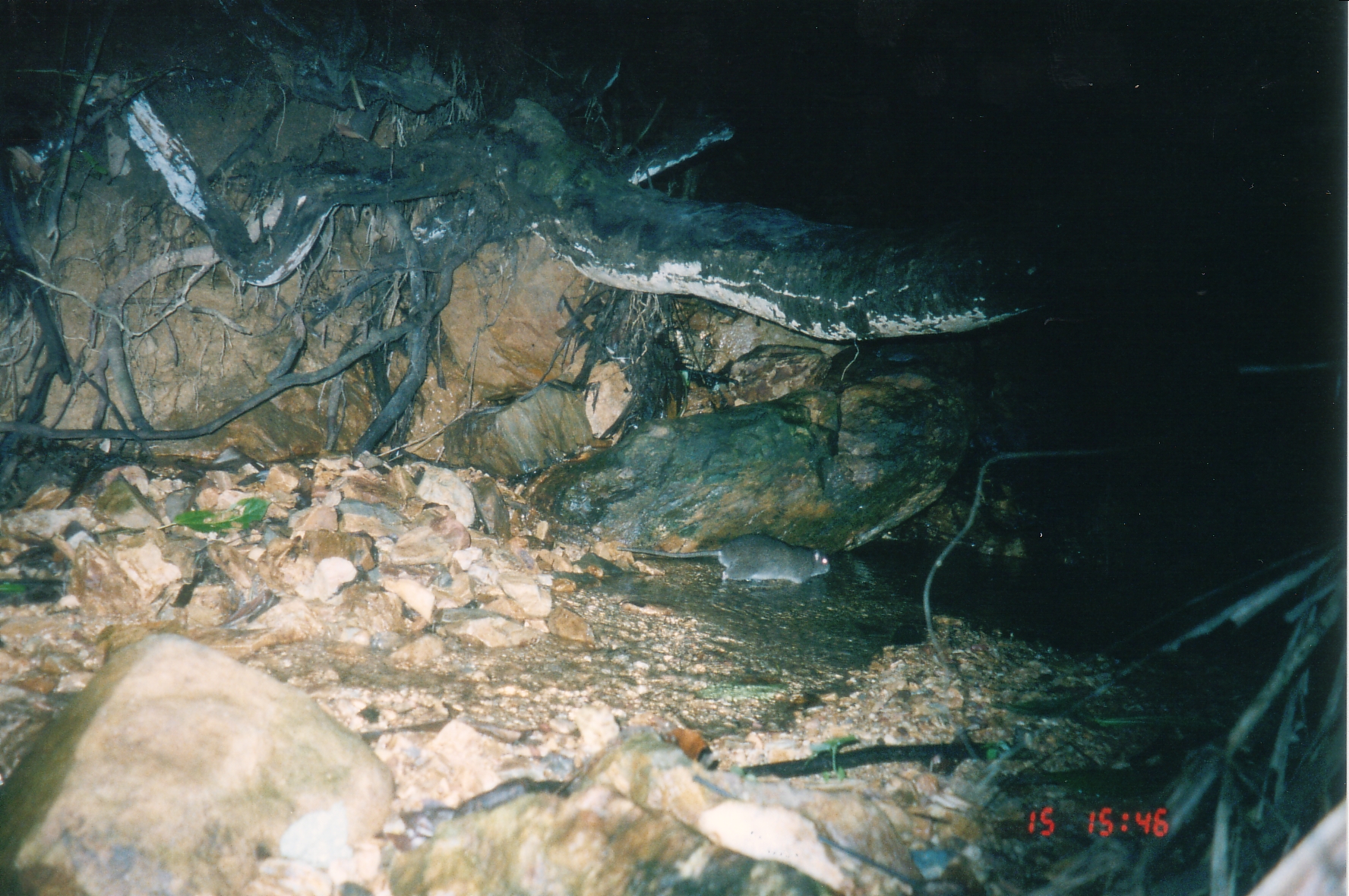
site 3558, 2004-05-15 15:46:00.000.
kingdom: Animalia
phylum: Chordata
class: Mammalia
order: Rodentia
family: Muridae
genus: Rattus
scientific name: Rattus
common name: rodent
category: unknown rat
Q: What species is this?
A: Unknown rat (rodent) (Rattus).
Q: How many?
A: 1.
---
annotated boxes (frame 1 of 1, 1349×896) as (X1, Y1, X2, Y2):
unknown rat: (615, 532, 834, 586)